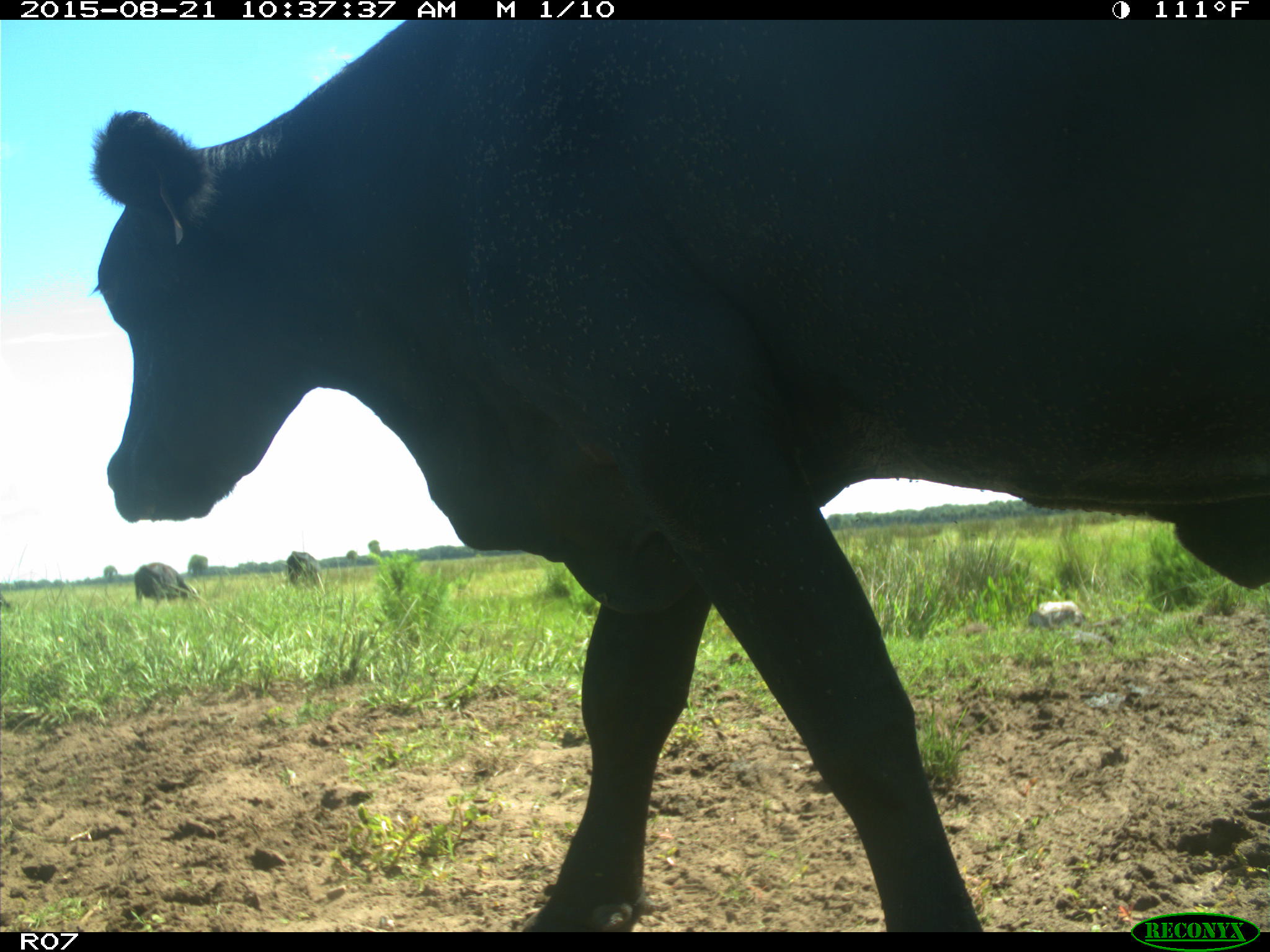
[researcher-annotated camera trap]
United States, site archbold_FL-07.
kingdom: Animalia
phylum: Chordata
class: Mammalia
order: Artiodactyla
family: Bovidae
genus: Bos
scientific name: Bos taurus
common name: domestic cow